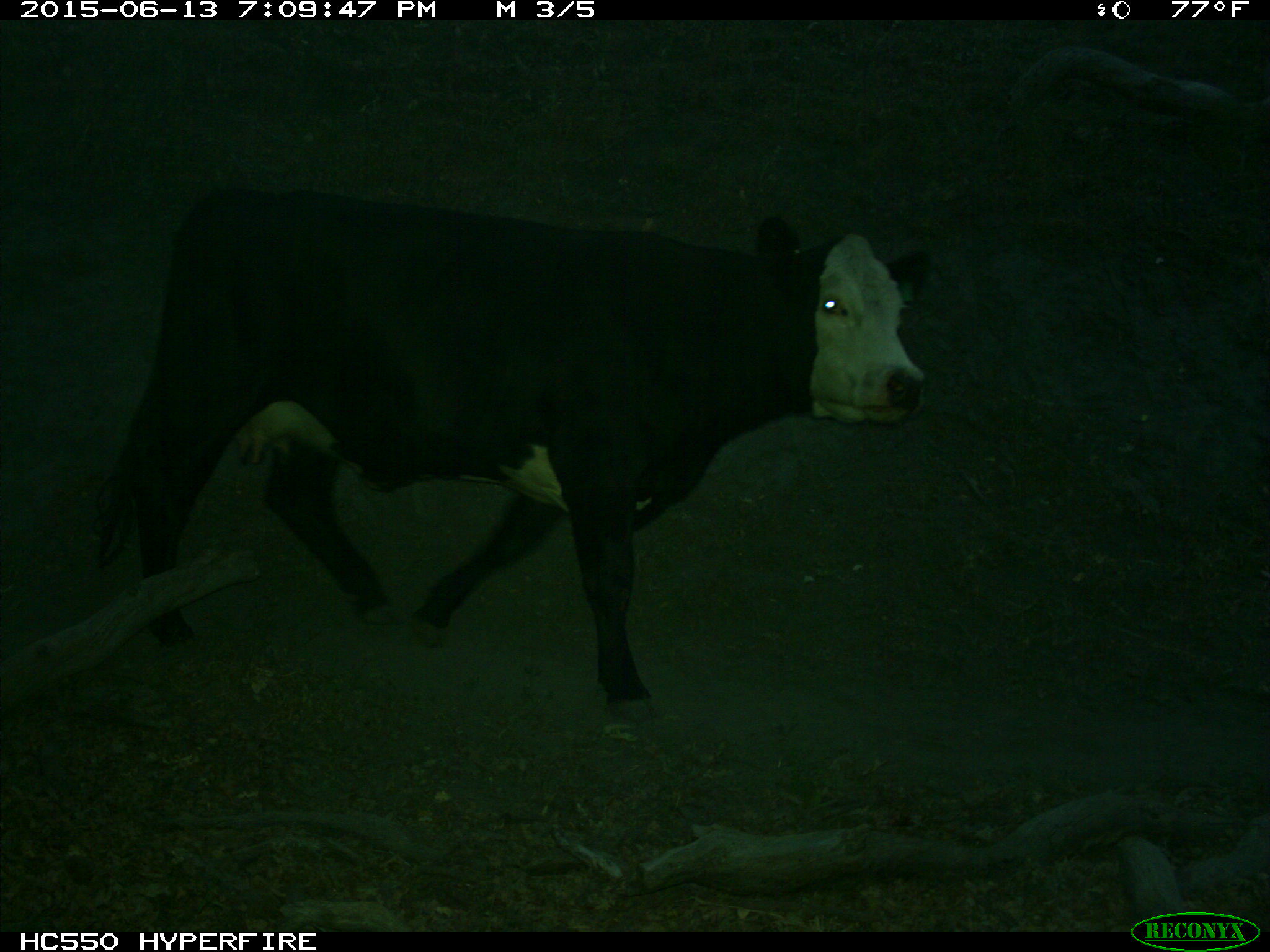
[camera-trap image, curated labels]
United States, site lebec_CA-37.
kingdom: Animalia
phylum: Chordata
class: Mammalia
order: Artiodactyla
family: Bovidae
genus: Bos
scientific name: Bos taurus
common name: domestic cow